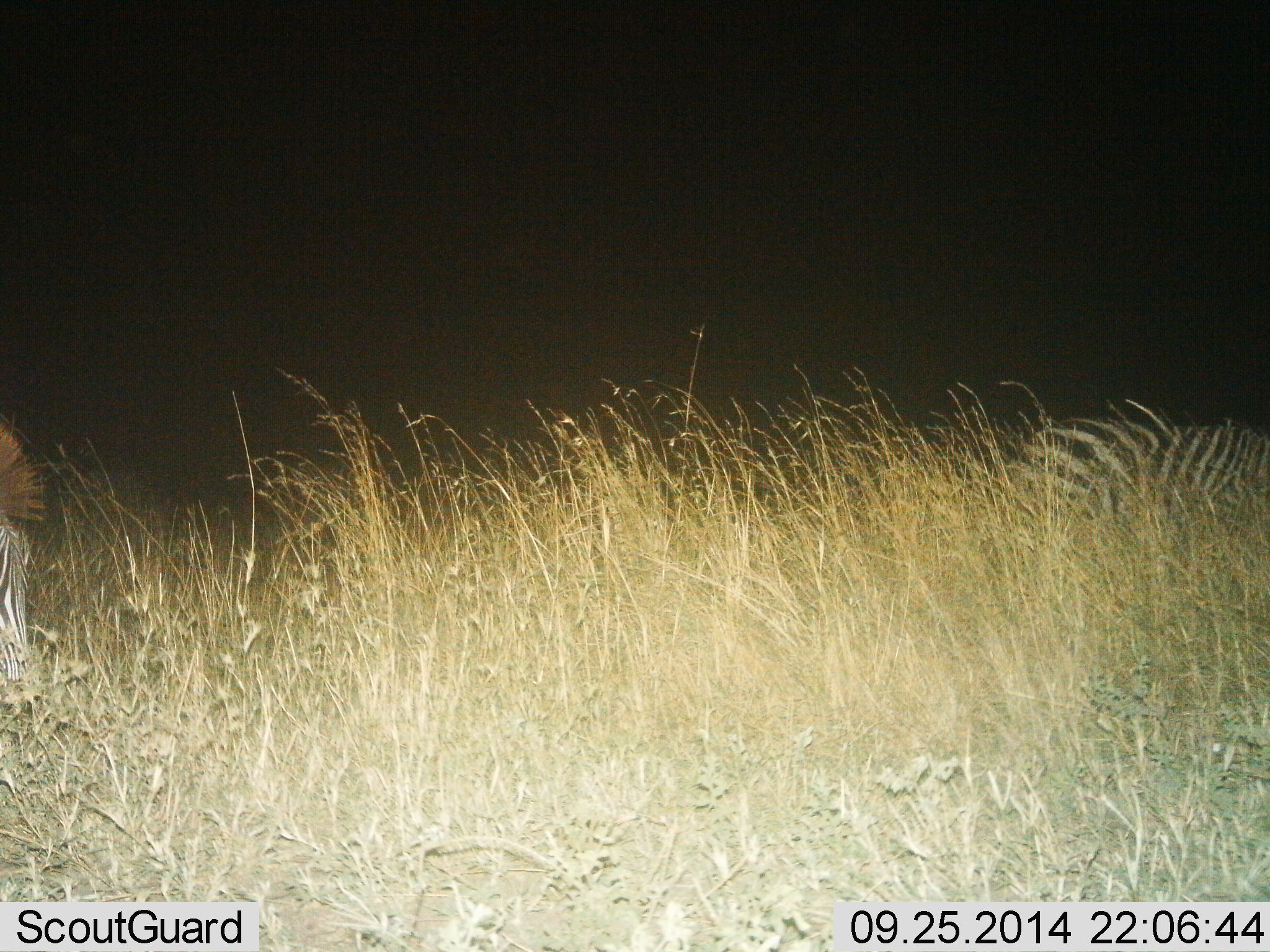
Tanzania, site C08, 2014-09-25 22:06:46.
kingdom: Animalia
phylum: Chordata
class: Mammalia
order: Perissodactyla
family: Equidae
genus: Equus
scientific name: Equus quagga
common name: plains zebra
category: zebra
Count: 2.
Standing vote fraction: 60%.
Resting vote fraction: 0%.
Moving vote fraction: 10%.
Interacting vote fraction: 0%.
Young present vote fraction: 0%.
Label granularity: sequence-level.